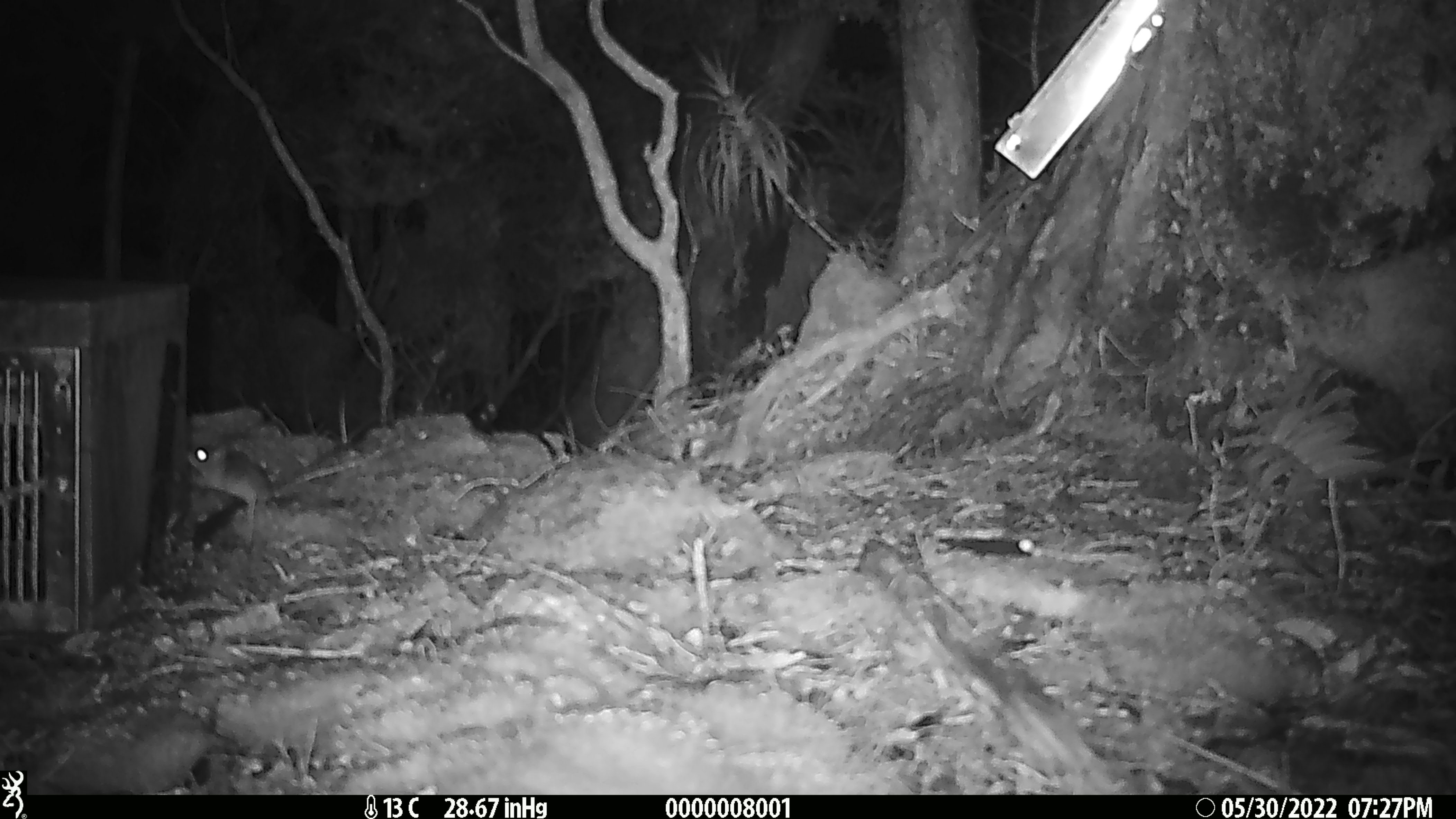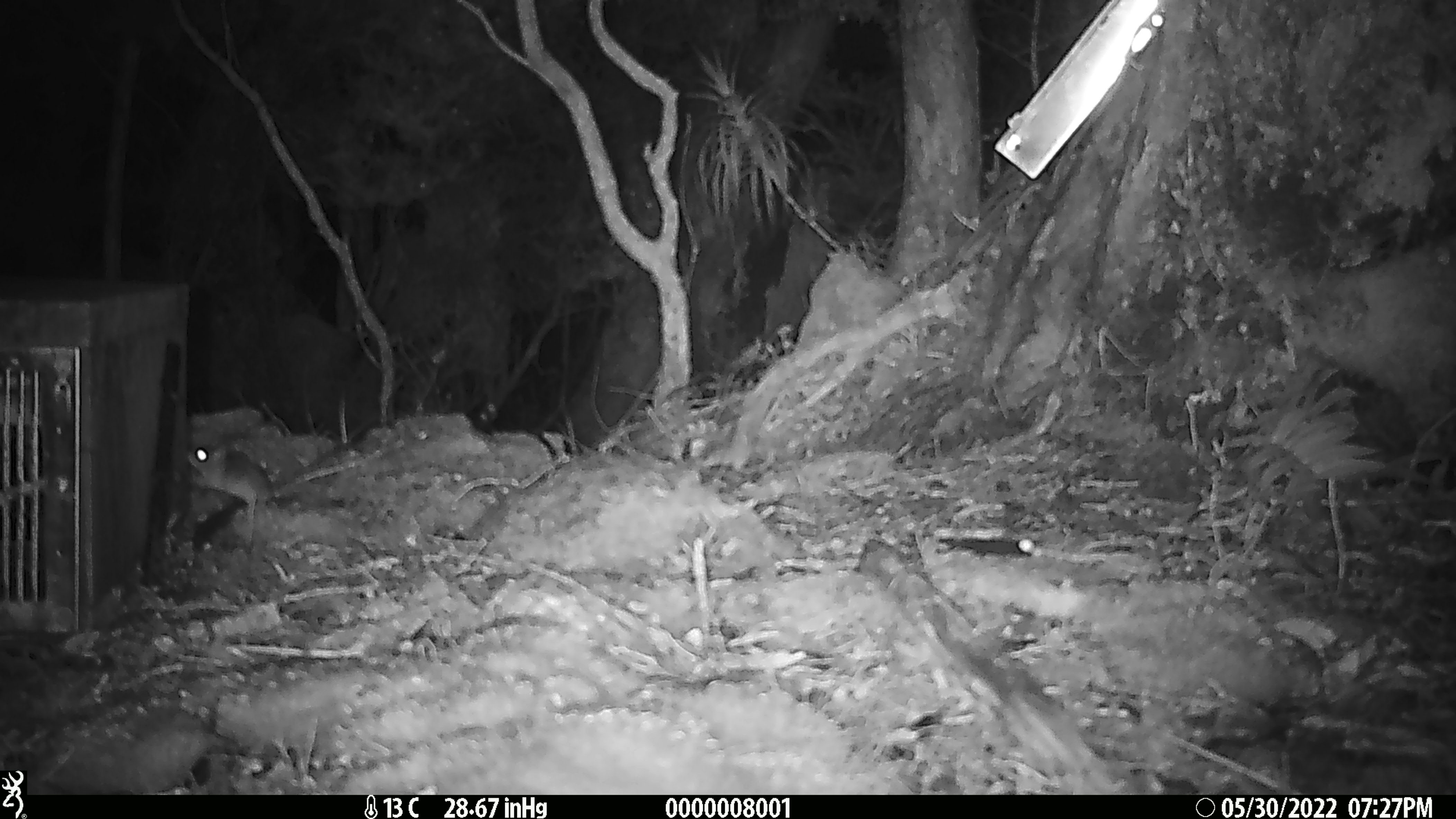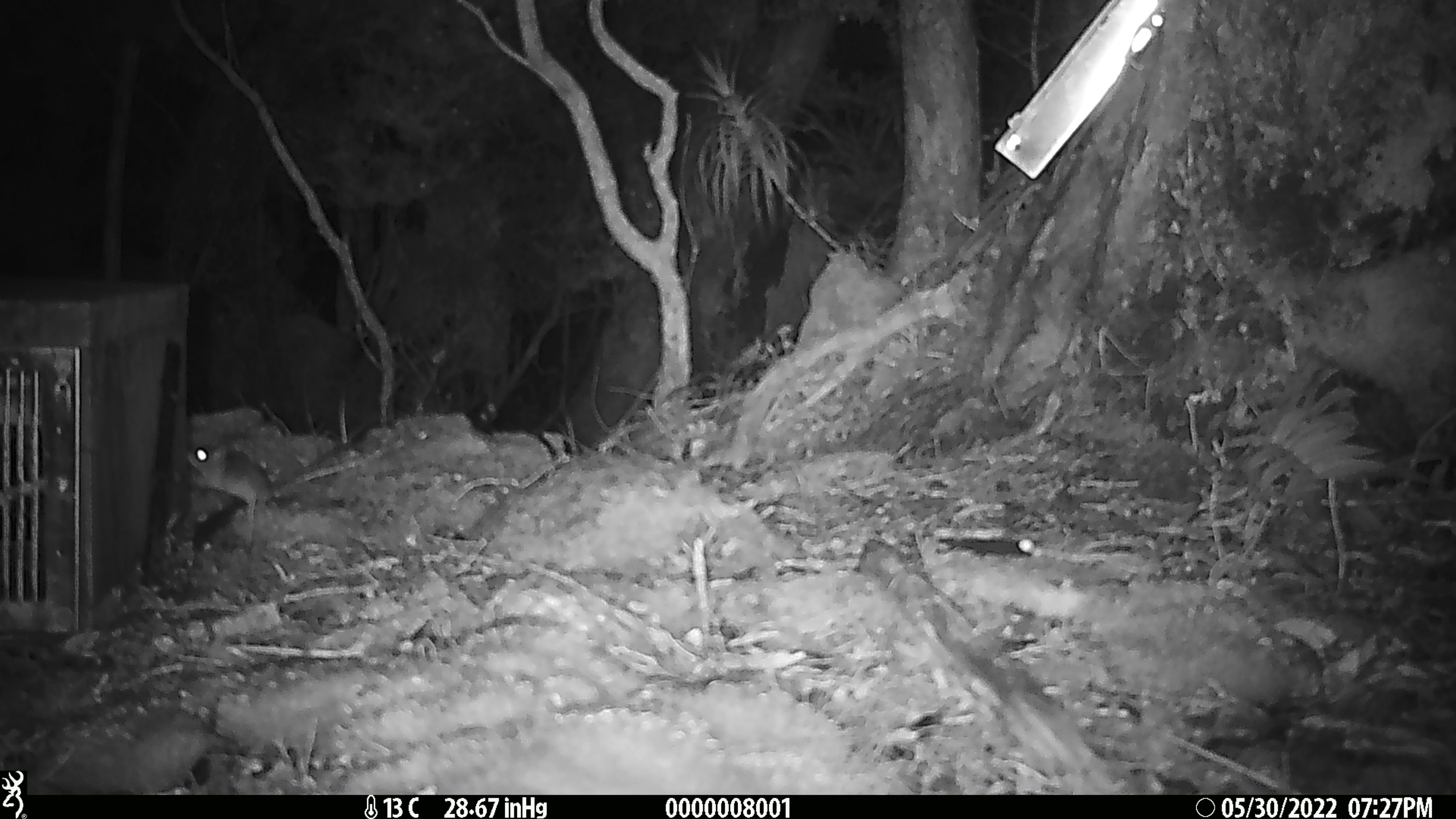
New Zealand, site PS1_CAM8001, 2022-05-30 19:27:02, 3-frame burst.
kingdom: Animalia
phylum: Chordata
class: Mammalia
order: Rodentia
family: Muridae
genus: Mus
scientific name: Mus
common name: mouse